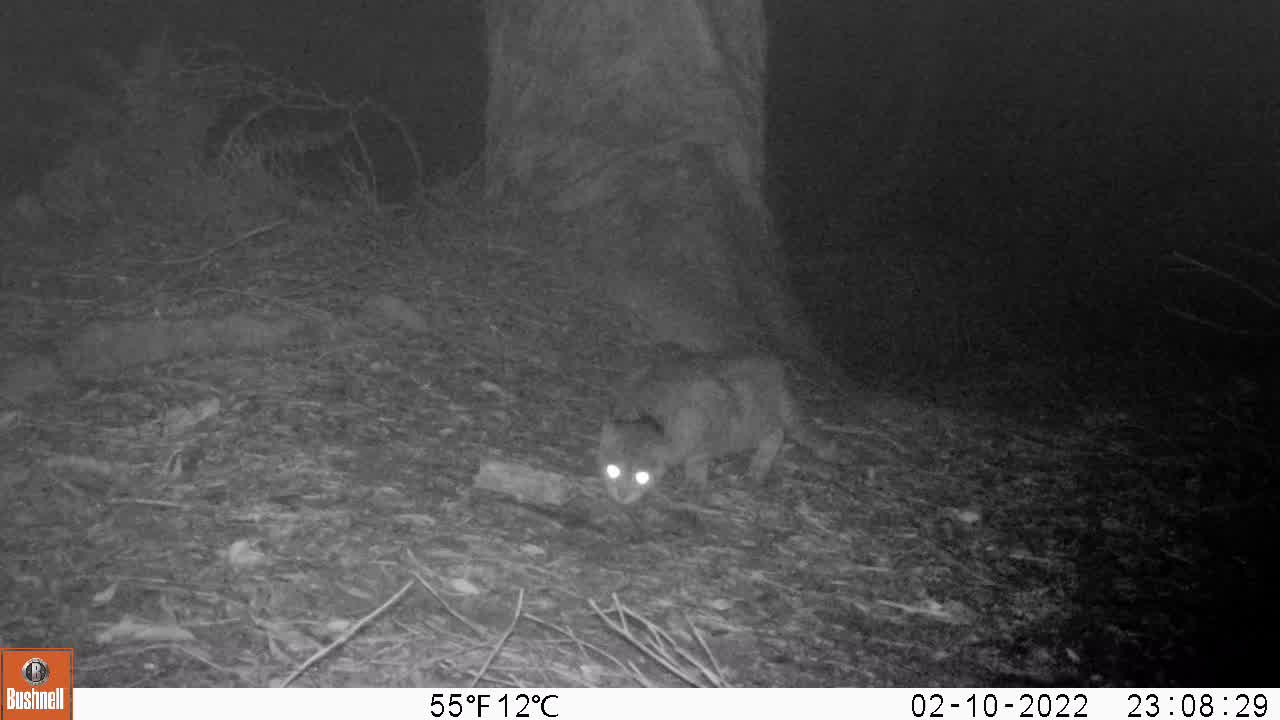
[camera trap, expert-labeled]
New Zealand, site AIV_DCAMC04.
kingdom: Animalia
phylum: Chordata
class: Mammalia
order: Carnivora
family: Felidae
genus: Felis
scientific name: Felis catus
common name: domestic cat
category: cat